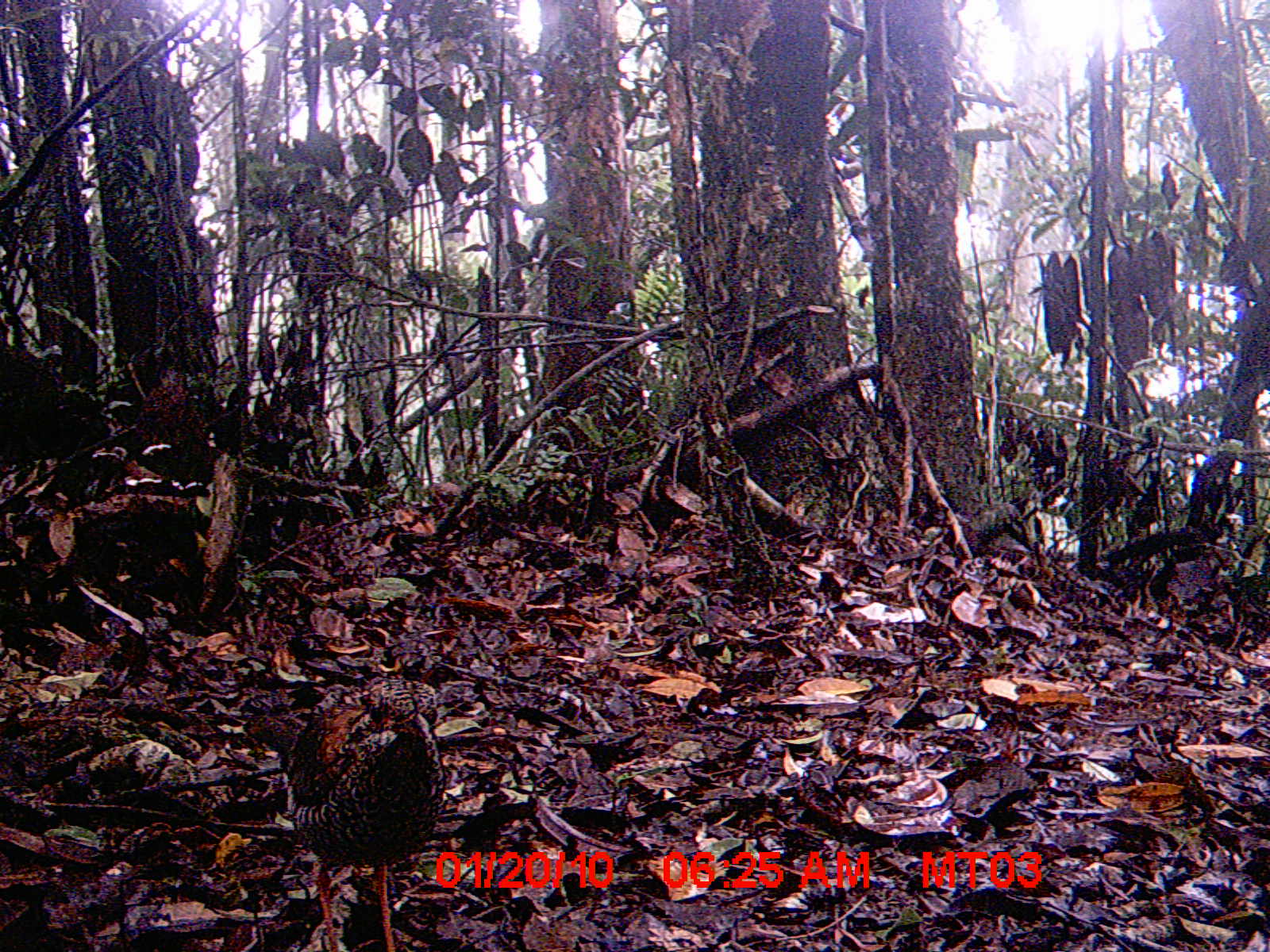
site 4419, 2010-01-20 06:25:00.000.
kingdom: Animalia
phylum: Chordata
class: Aves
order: Coraciiformes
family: Brachypteraciidae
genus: Brachypteracias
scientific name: Brachypteracias squamiger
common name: scaly ground roller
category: geobiastes squamiger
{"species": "geobiastes squamiger (scaly ground roller) (Brachypteracias squamiger)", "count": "1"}